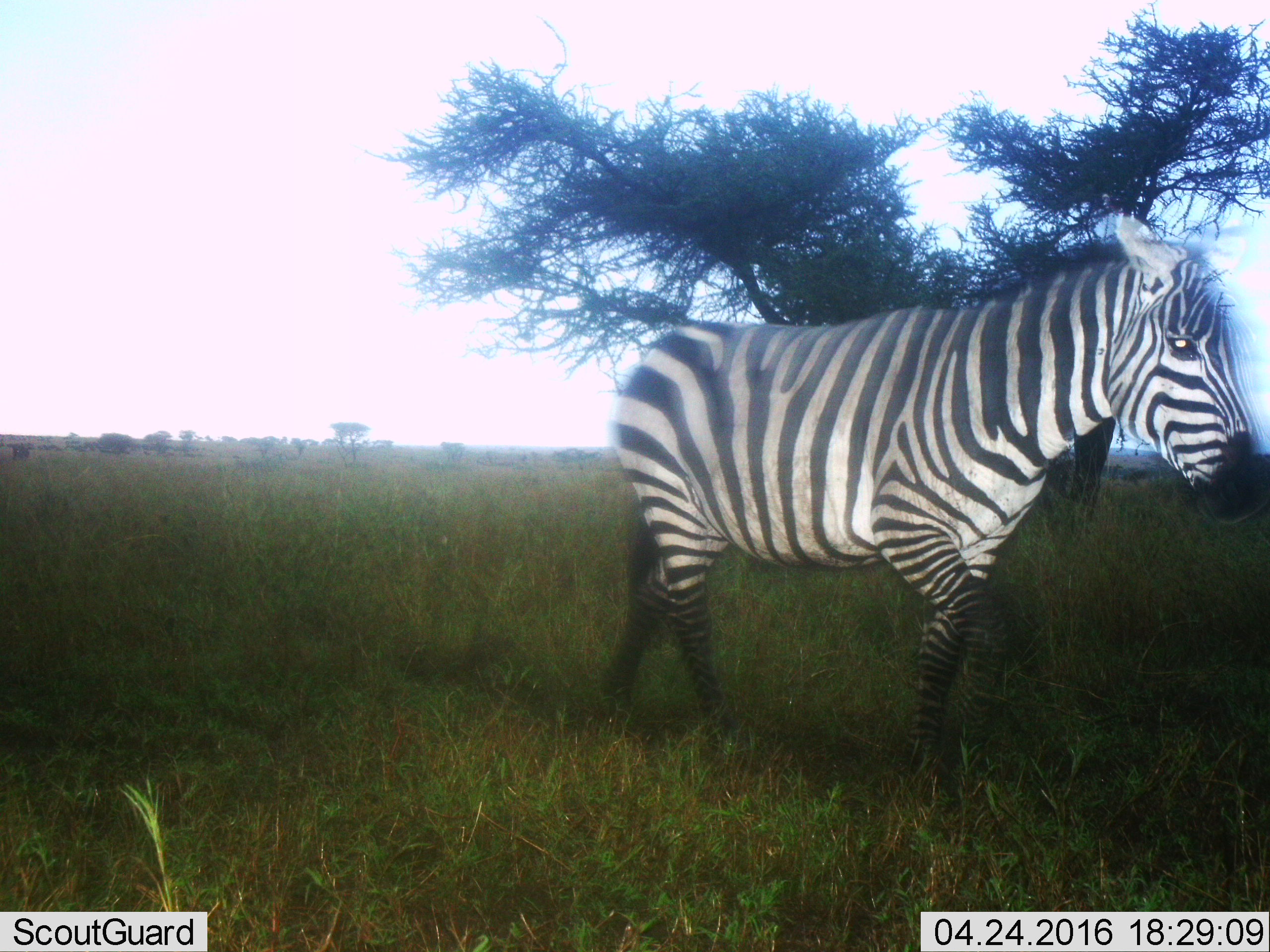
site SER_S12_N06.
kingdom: Animalia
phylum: Chordata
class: Mammalia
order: Perissodactyla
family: Equidae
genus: Equus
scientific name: Equus quagga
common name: plains zebra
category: zebraplains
Zebraplains (plains zebra) (Equus quagga), count 1. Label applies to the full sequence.